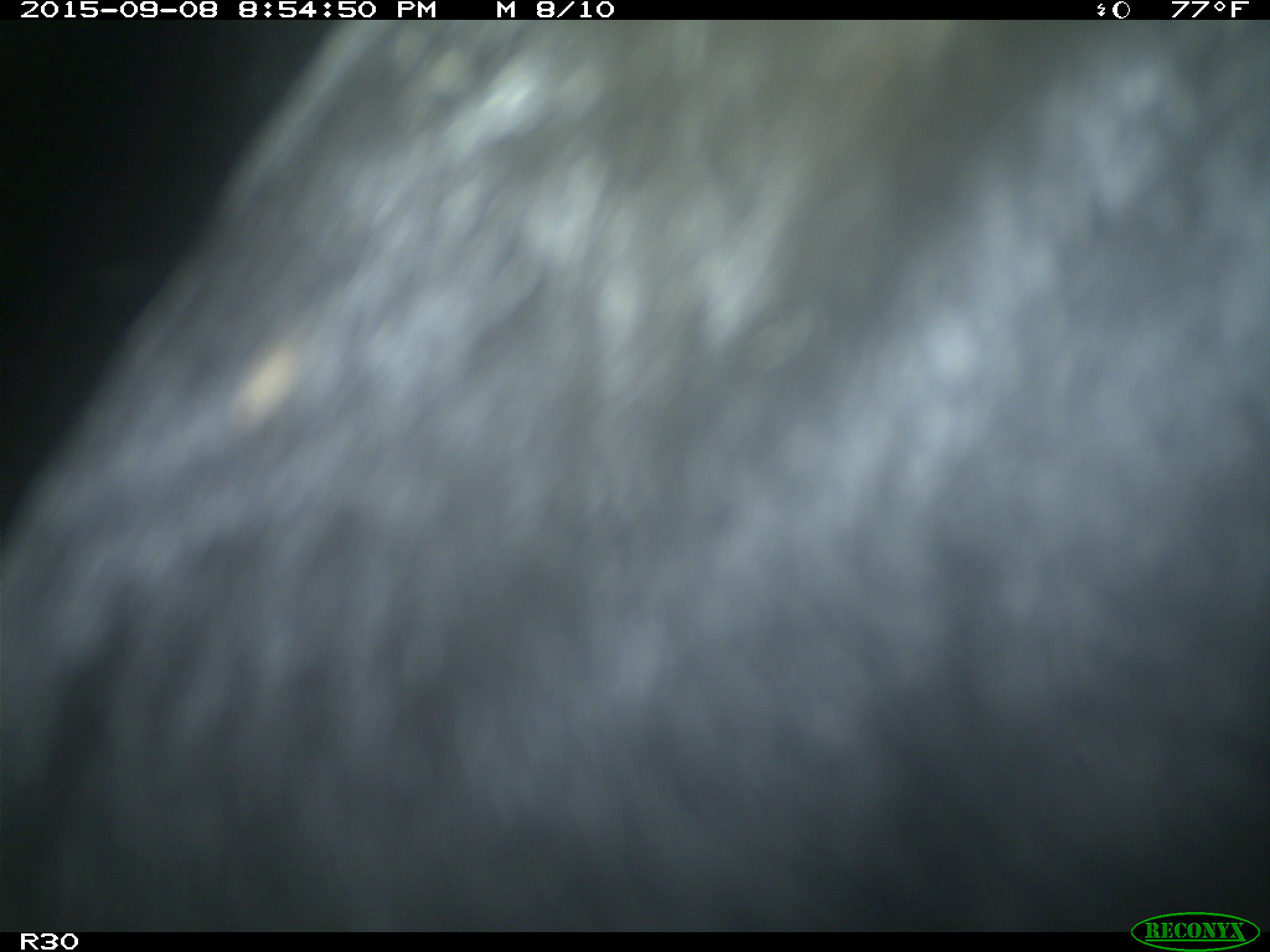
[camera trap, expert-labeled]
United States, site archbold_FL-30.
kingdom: Animalia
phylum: Chordata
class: Mammalia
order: Artiodactyla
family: Bovidae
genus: Bos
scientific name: Bos taurus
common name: domestic cow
Bos taurus (domestic cow).